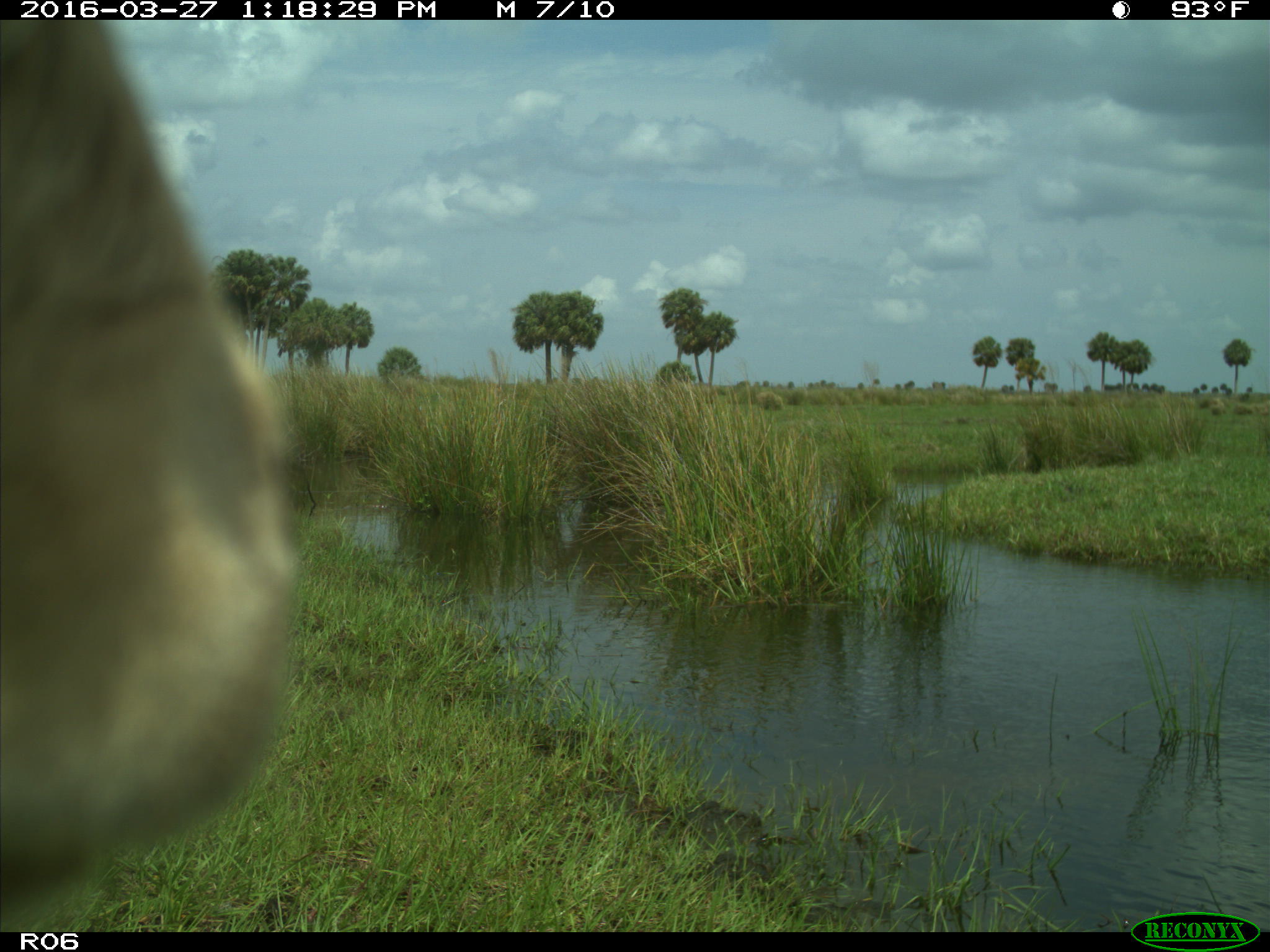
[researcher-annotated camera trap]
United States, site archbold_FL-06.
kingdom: Animalia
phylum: Chordata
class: Mammalia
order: Artiodactyla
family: Bovidae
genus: Bos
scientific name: Bos taurus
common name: domestic cow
Bos taurus (domestic cow).